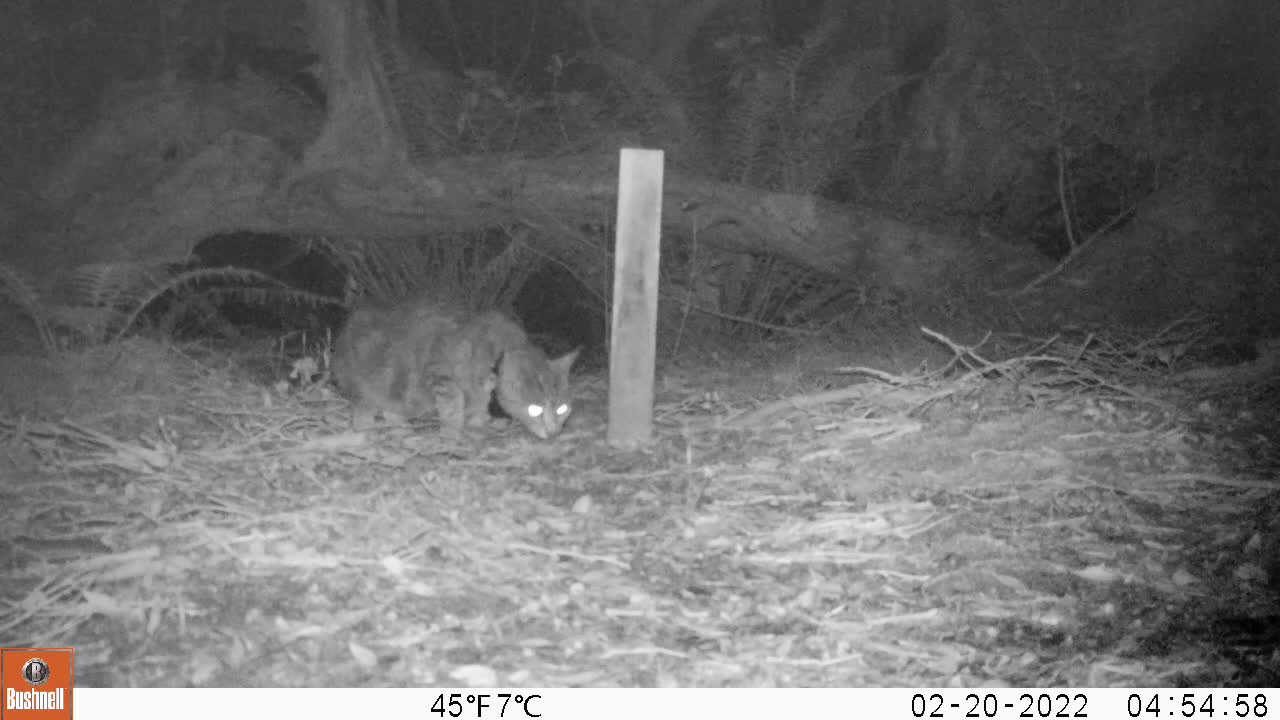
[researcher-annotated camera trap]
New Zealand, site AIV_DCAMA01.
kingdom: Animalia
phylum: Chordata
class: Mammalia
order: Carnivora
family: Felidae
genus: Felis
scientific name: Felis catus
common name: domestic cat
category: cat